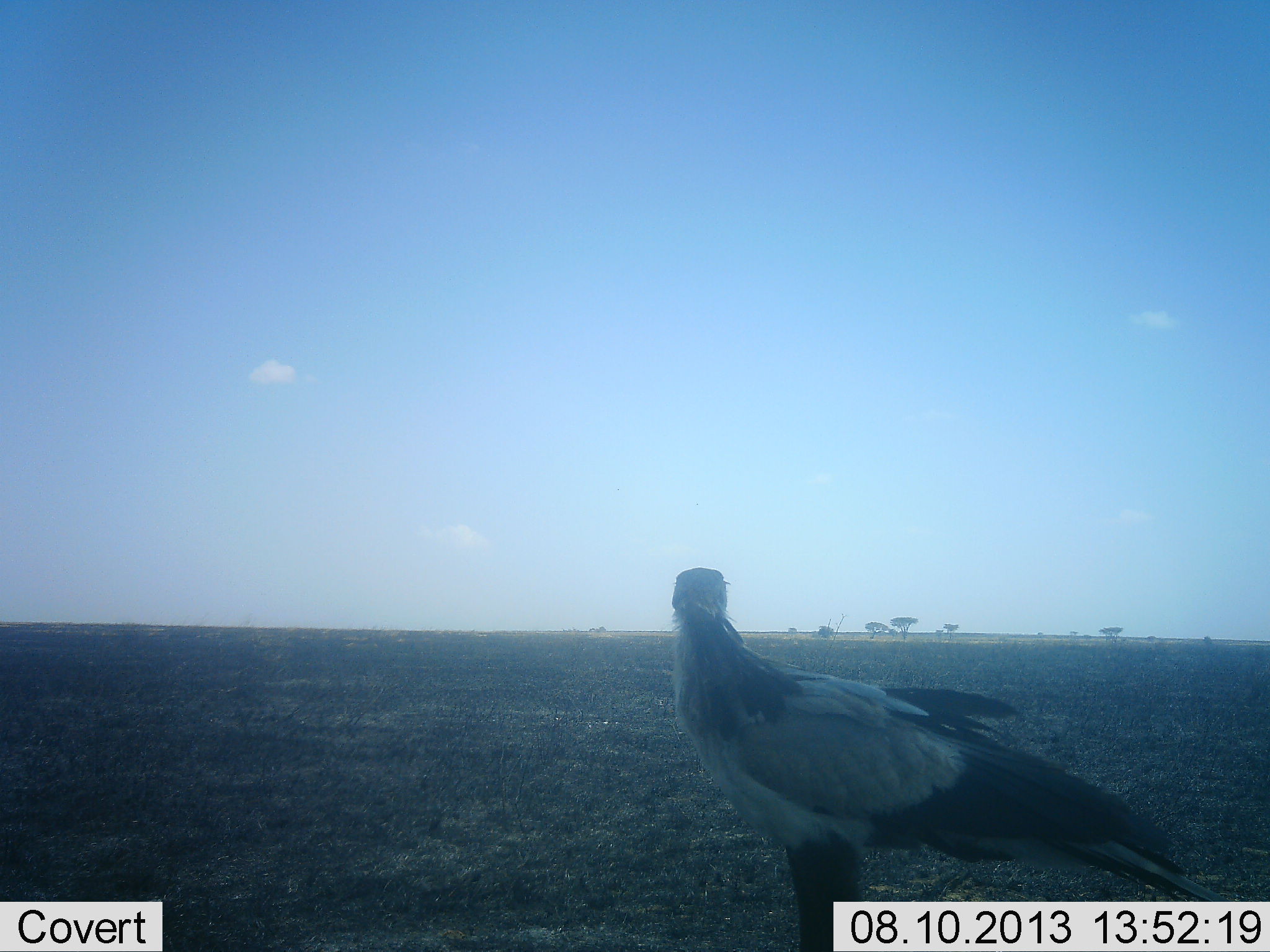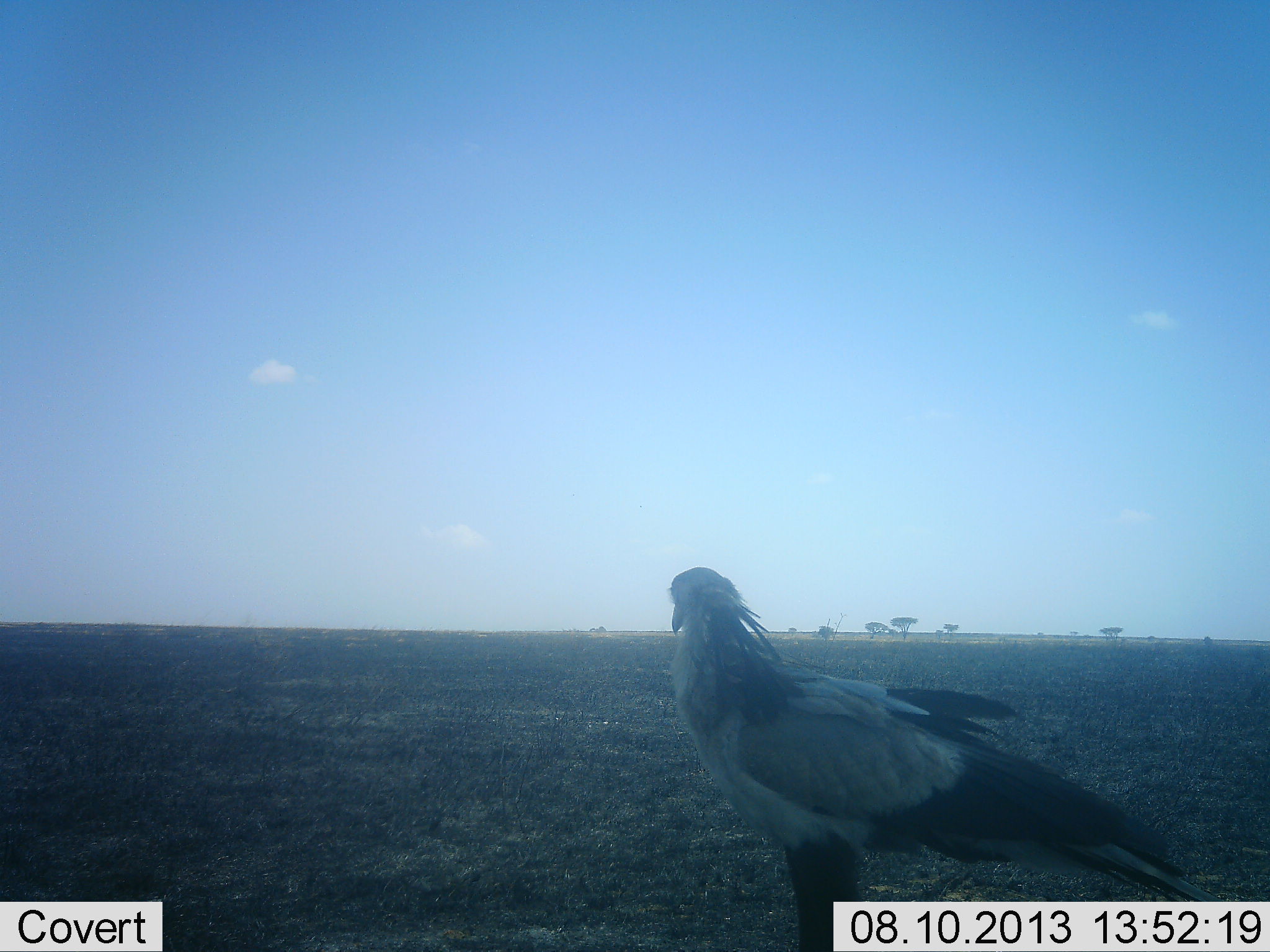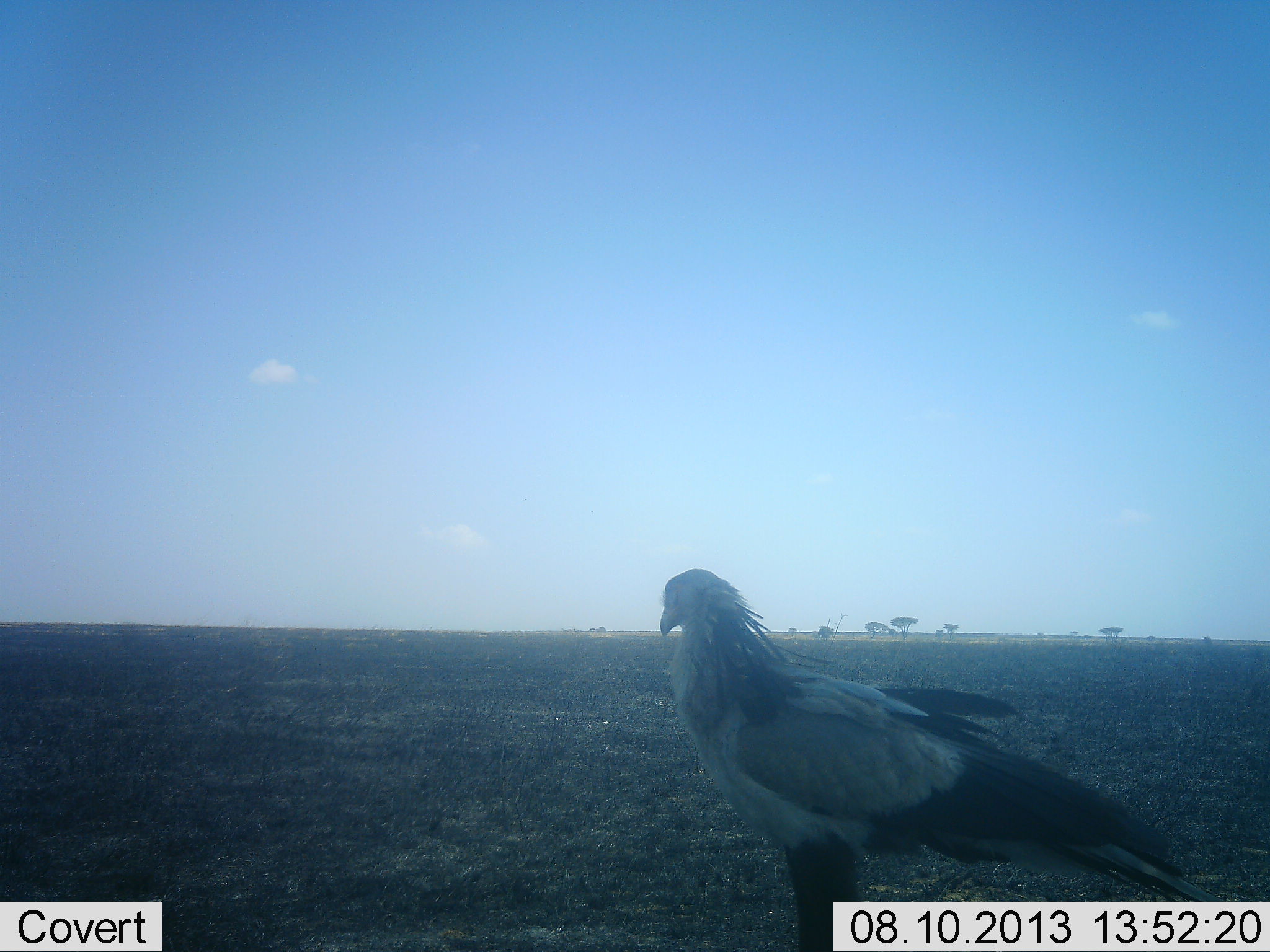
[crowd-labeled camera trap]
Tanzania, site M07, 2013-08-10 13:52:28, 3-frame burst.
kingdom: Animalia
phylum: Chordata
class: Aves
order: Accipitriformes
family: Sagittariidae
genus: Sagittarius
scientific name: Sagittarius serpentarius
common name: secretary bird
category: secretarybird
Secretarybird (secretary bird) (Sagittarius serpentarius), count 1. Behavior (volunteer vote fractions): standing 100%, resting 0%, moving 0%, interacting 0%. Young present (vote fraction): 0%. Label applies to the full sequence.